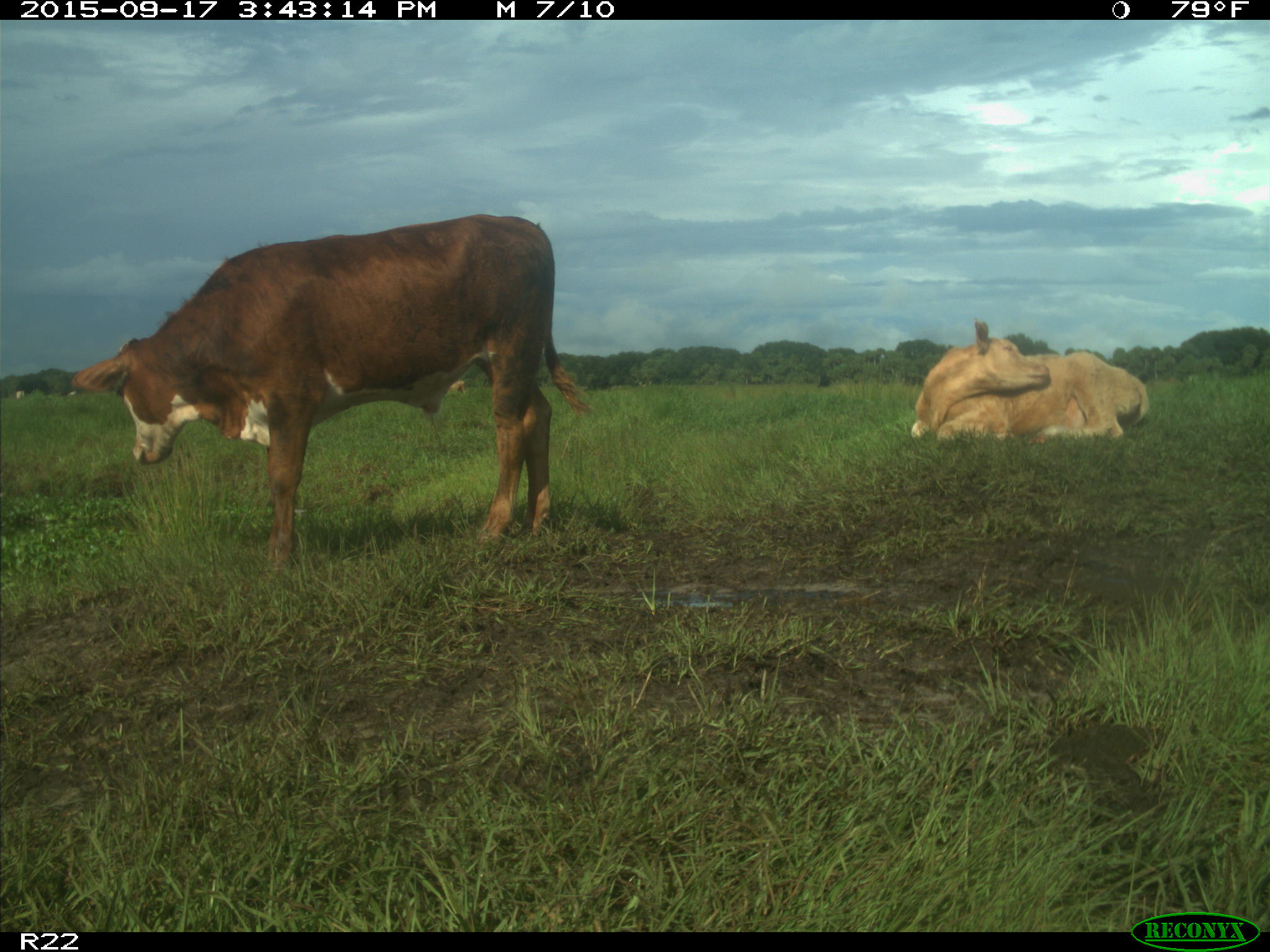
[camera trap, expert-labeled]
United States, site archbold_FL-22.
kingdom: Animalia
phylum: Chordata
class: Mammalia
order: Artiodactyla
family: Bovidae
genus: Bos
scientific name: Bos taurus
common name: domestic cow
Bos taurus (domestic cow).